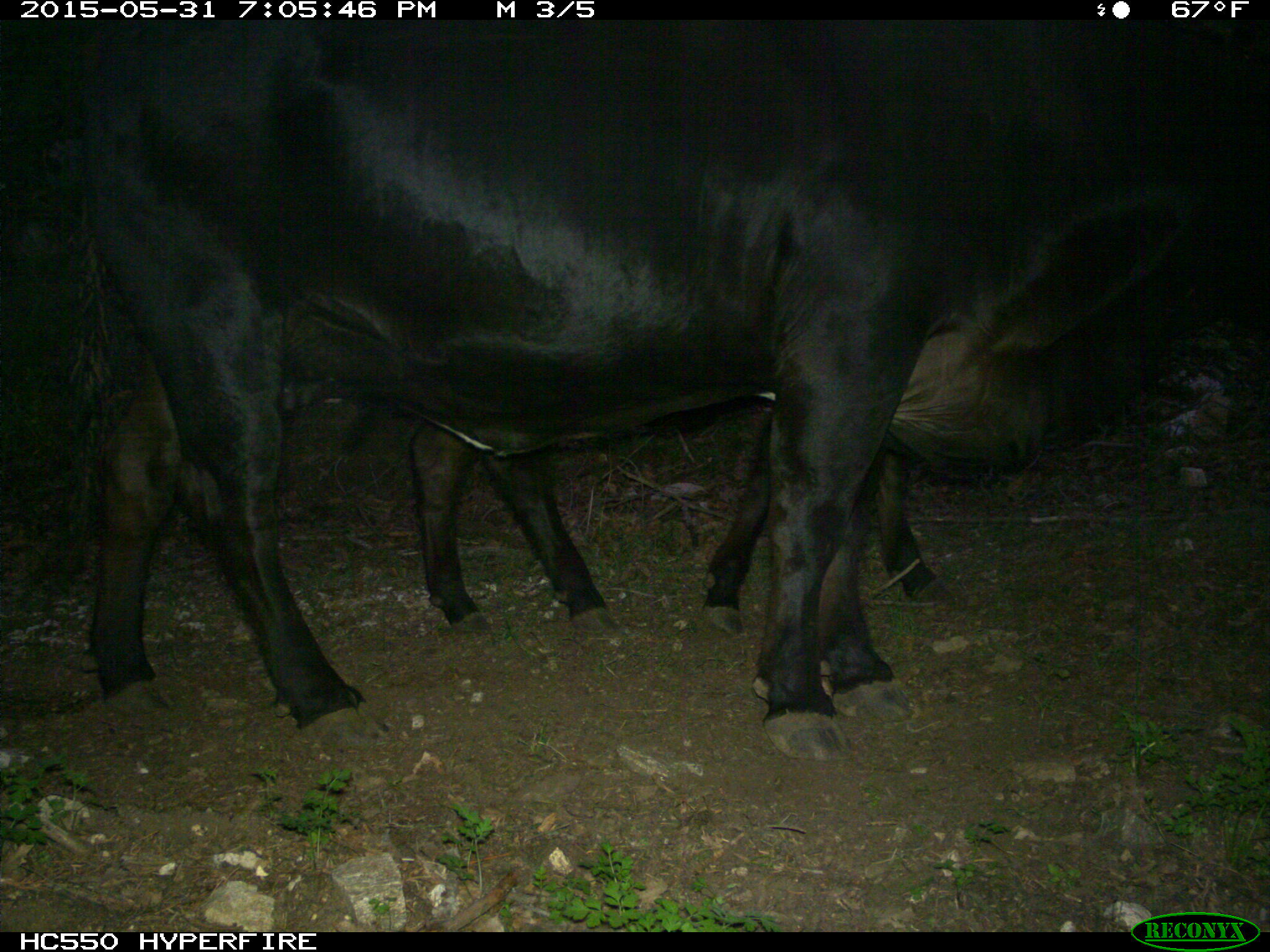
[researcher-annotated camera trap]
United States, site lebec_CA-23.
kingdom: Animalia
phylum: Chordata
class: Mammalia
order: Artiodactyla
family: Bovidae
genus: Bos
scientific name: Bos taurus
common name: domestic cow